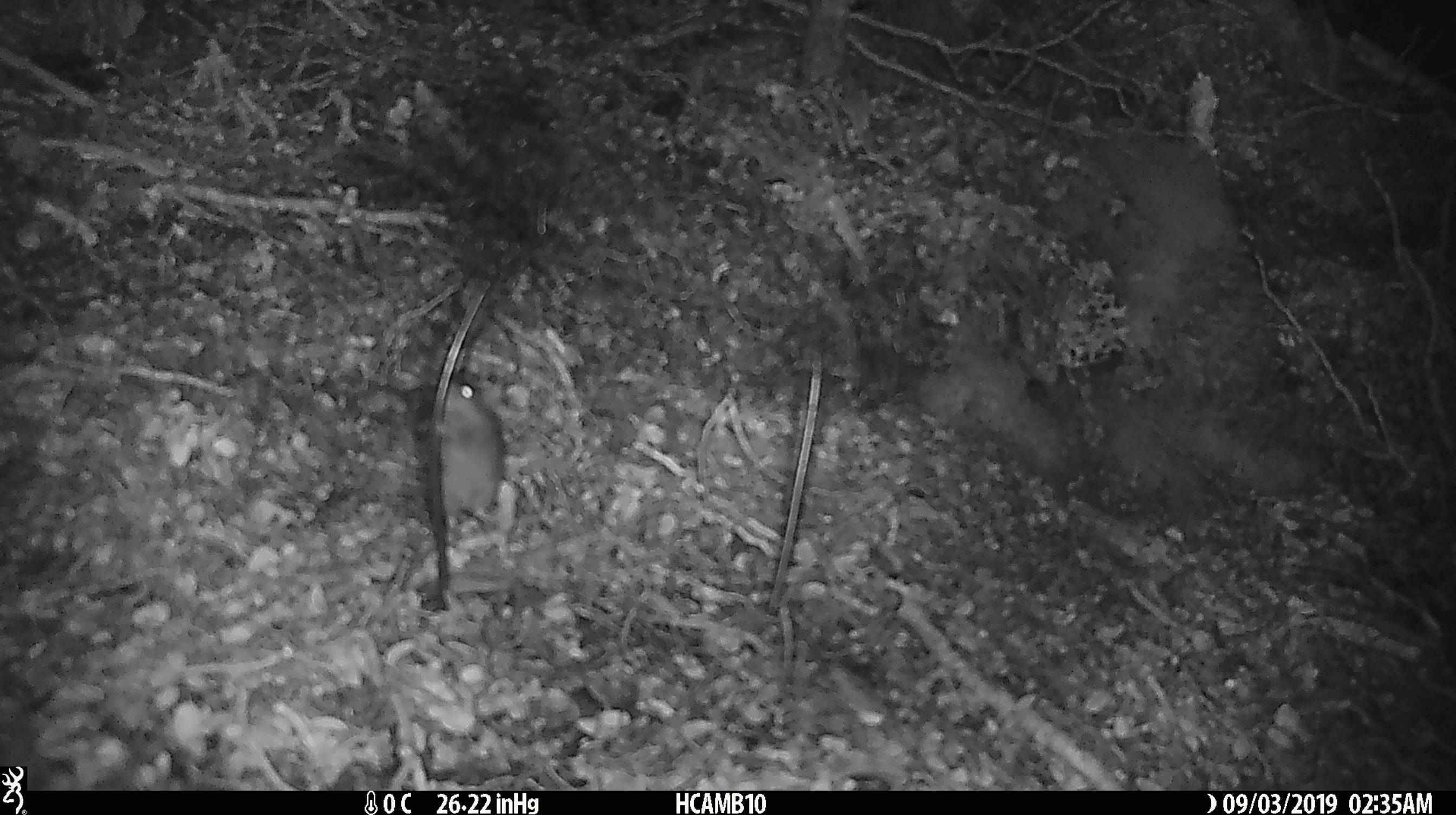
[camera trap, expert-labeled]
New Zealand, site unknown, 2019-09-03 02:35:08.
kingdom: Animalia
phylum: Chordata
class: Mammalia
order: Rodentia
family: Muridae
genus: Mus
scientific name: Mus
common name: mouse